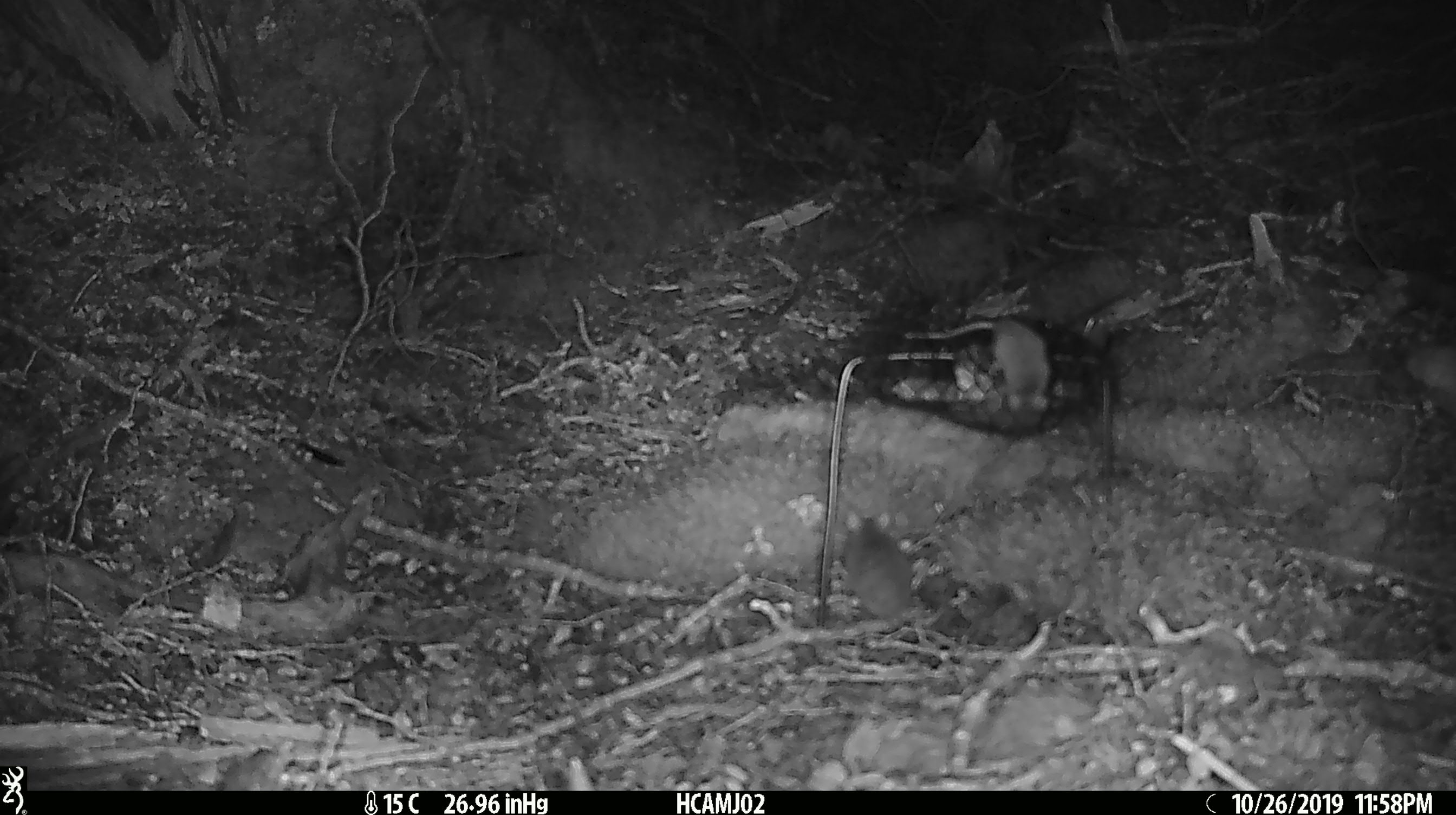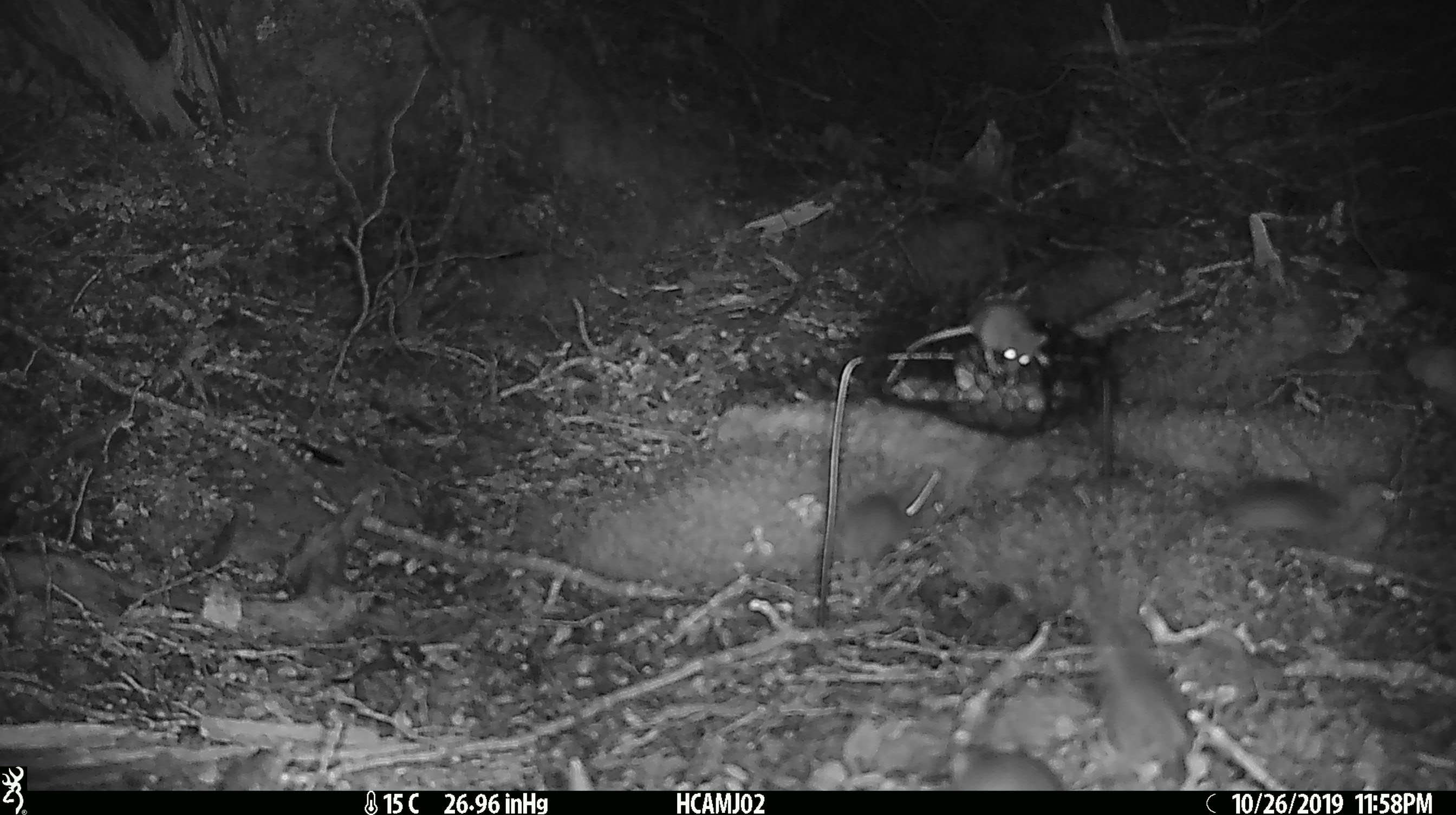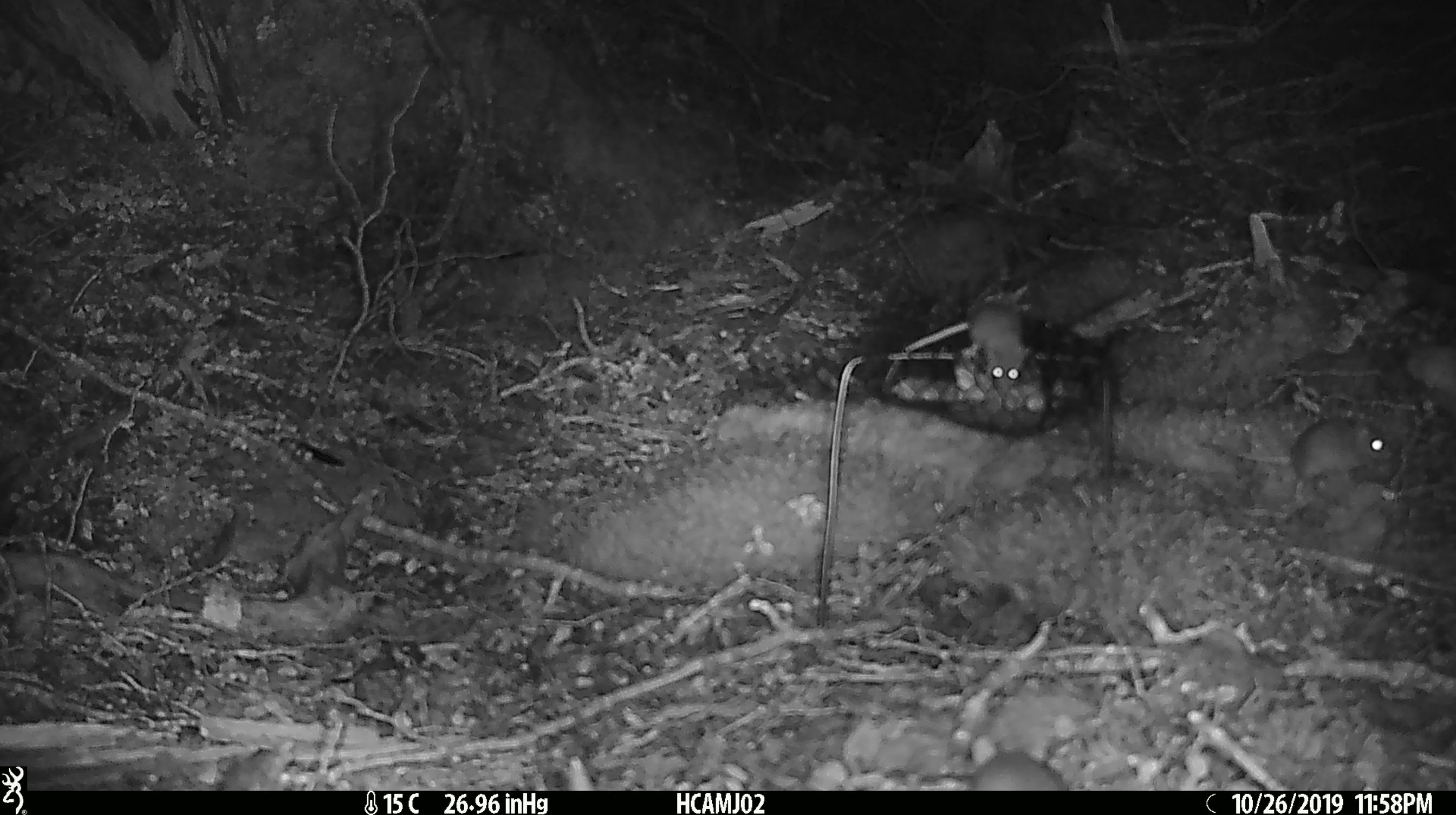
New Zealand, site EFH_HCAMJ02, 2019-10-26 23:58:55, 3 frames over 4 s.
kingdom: Animalia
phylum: Chordata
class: Mammalia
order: Rodentia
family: Muridae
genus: Mus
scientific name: Mus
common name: mouse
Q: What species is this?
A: Mouse (Mus).